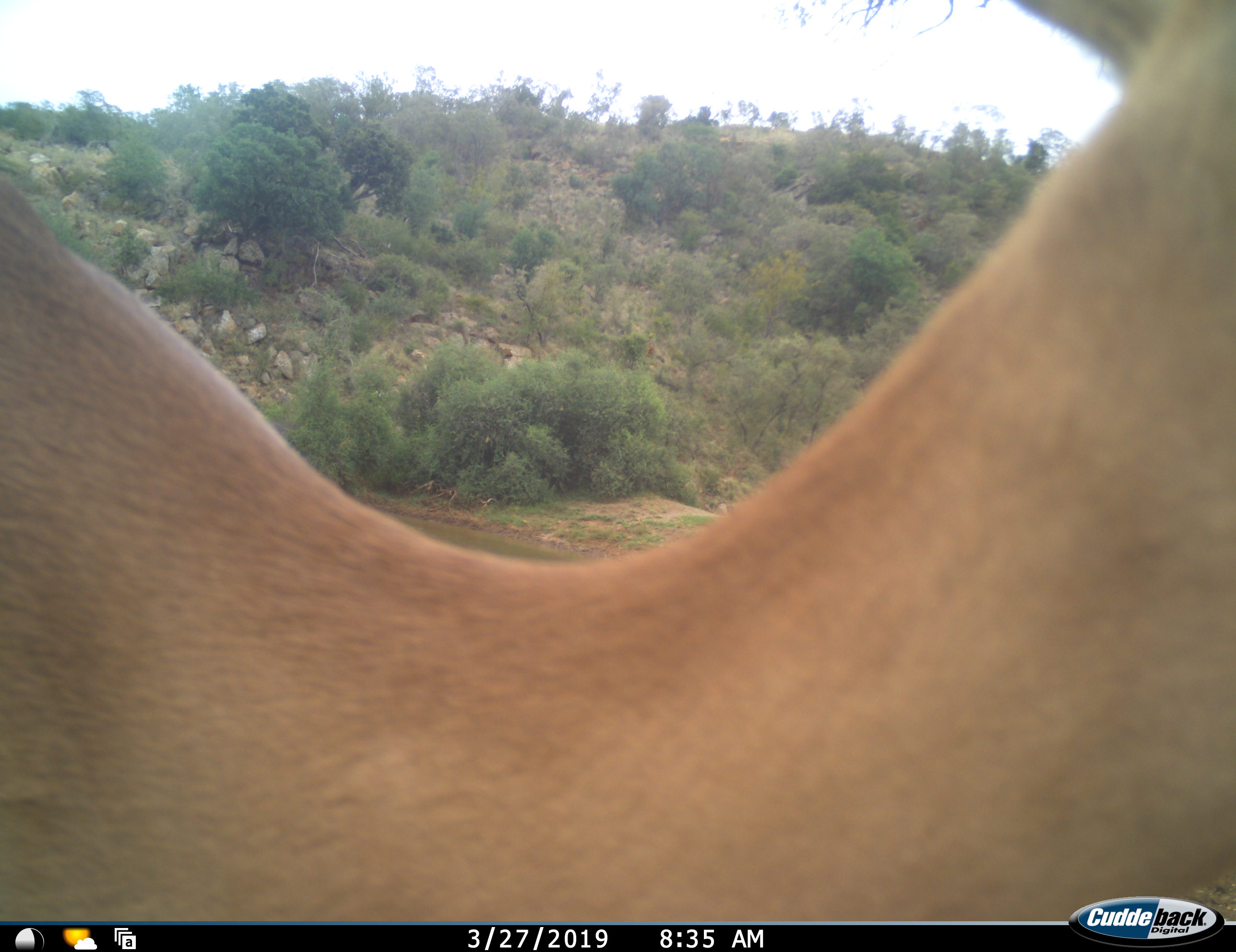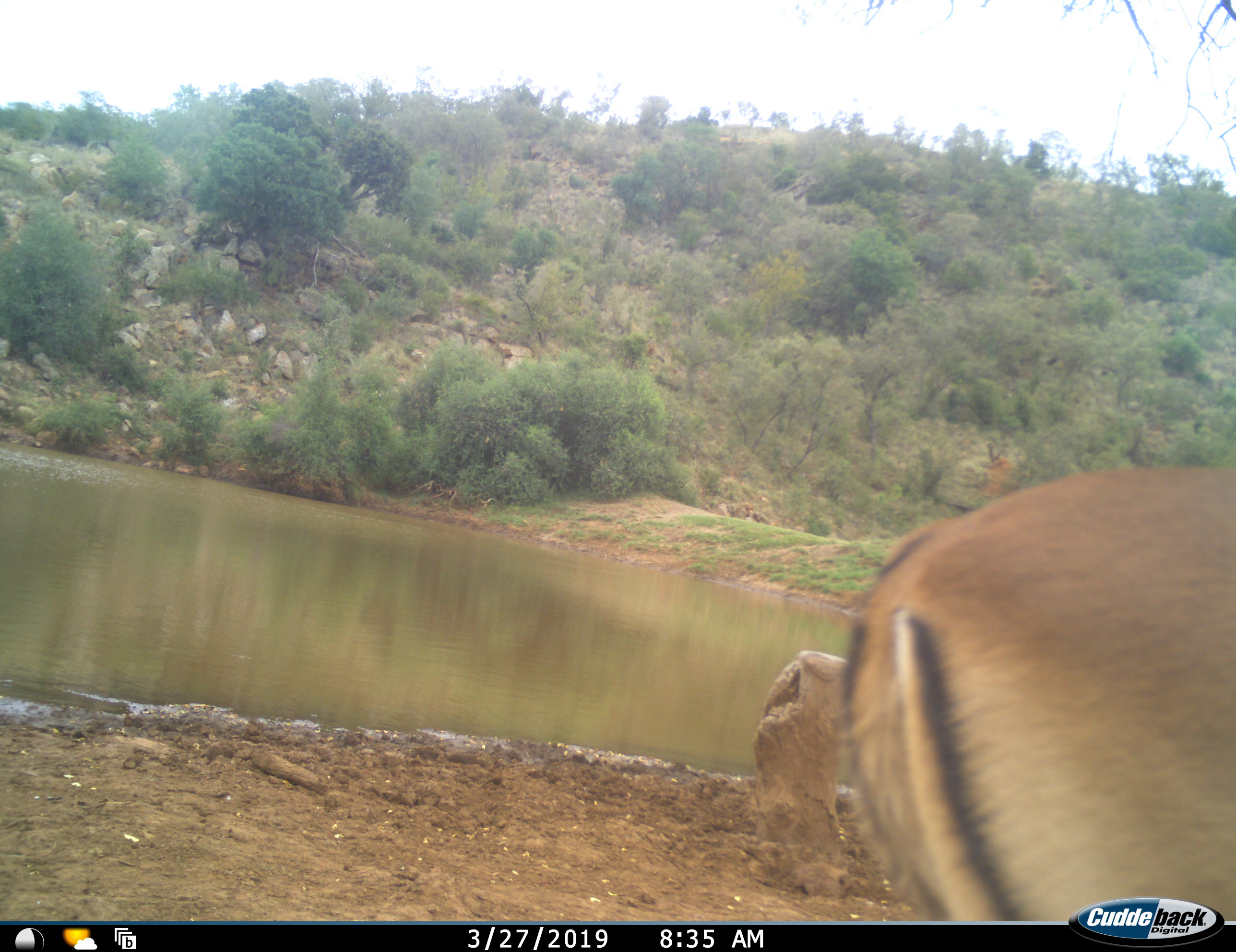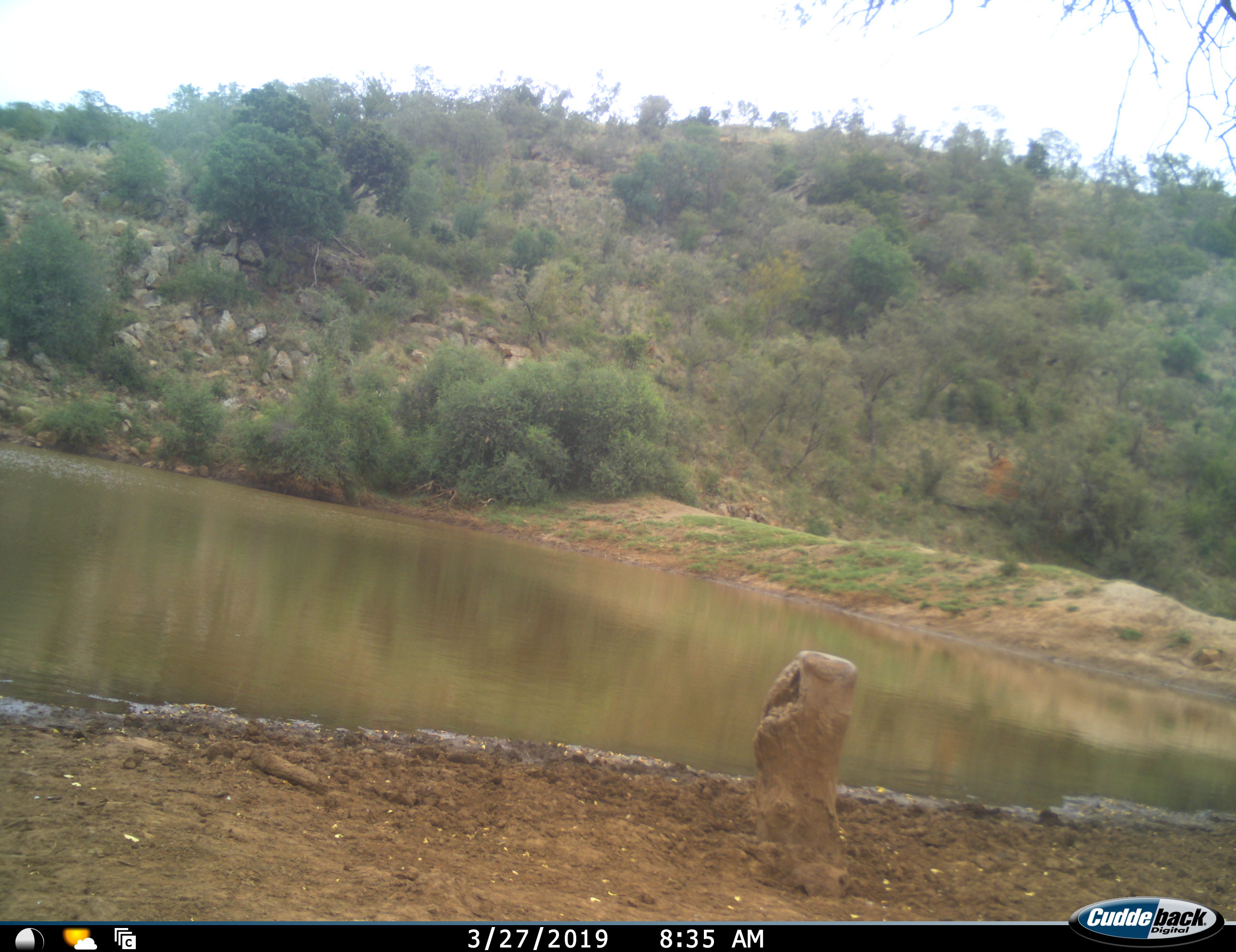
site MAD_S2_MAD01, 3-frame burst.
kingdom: Animalia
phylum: Chordata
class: Mammalia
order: Artiodactyla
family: Bovidae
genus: Aepyceros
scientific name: Aepyceros melampus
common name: impala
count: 1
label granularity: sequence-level